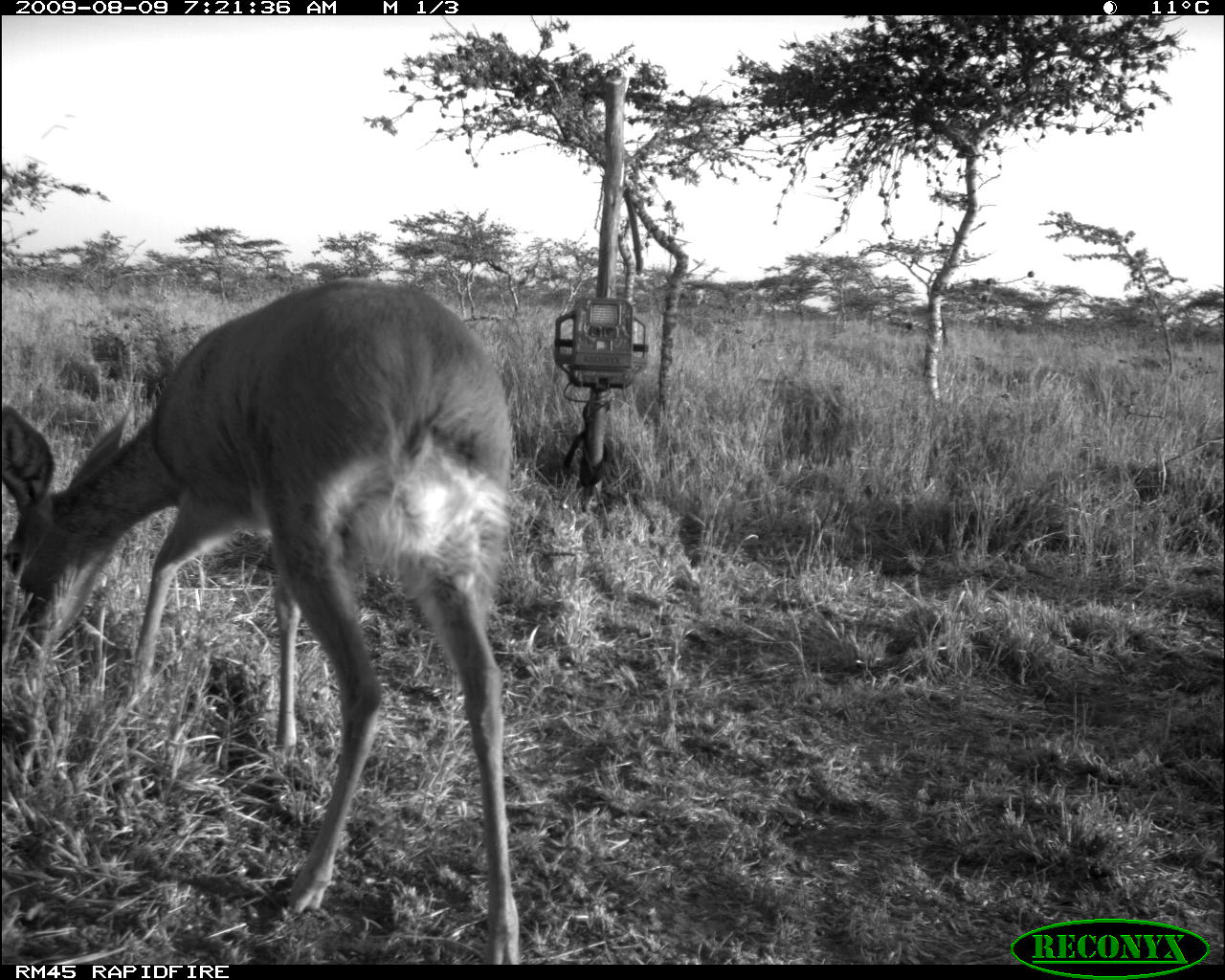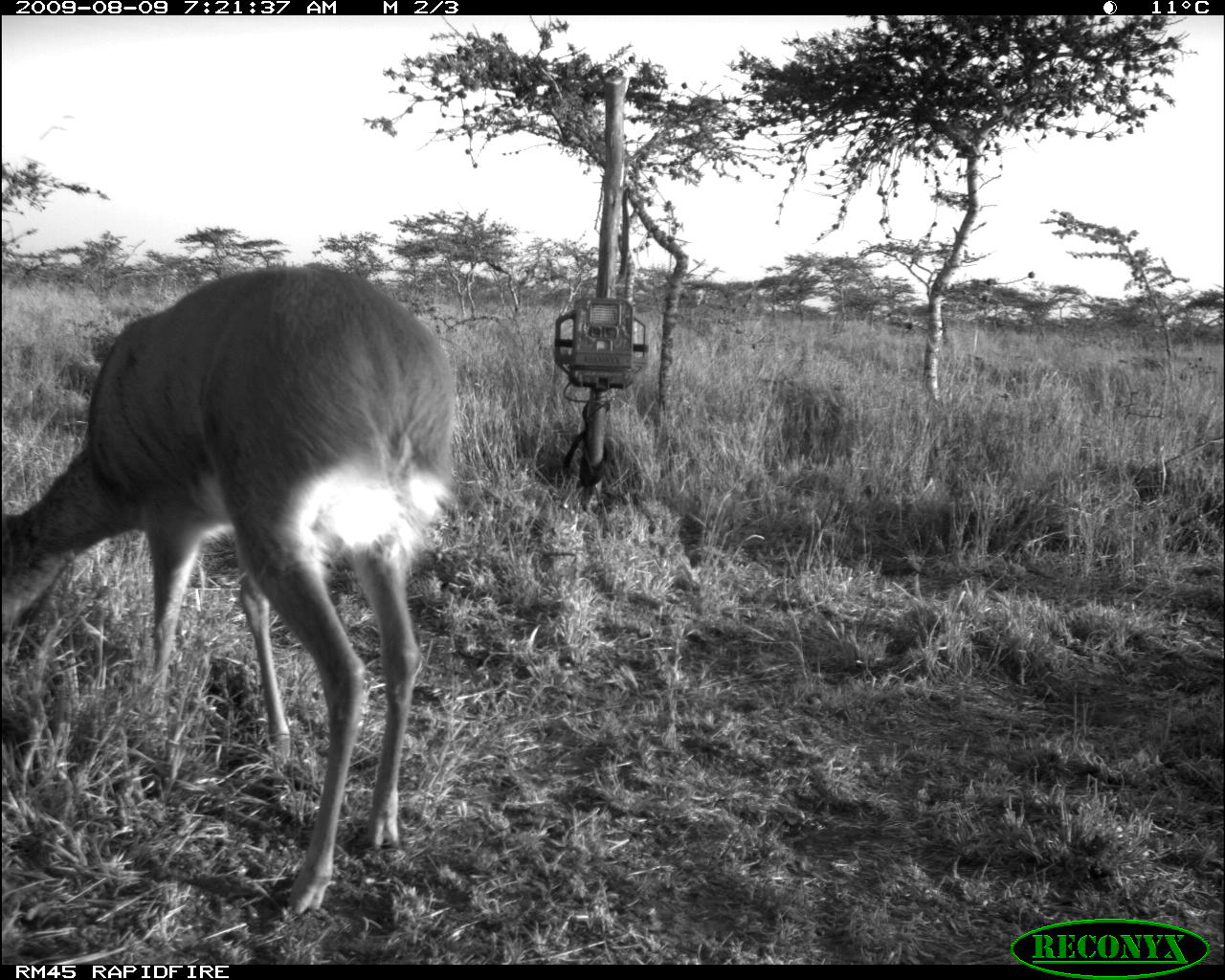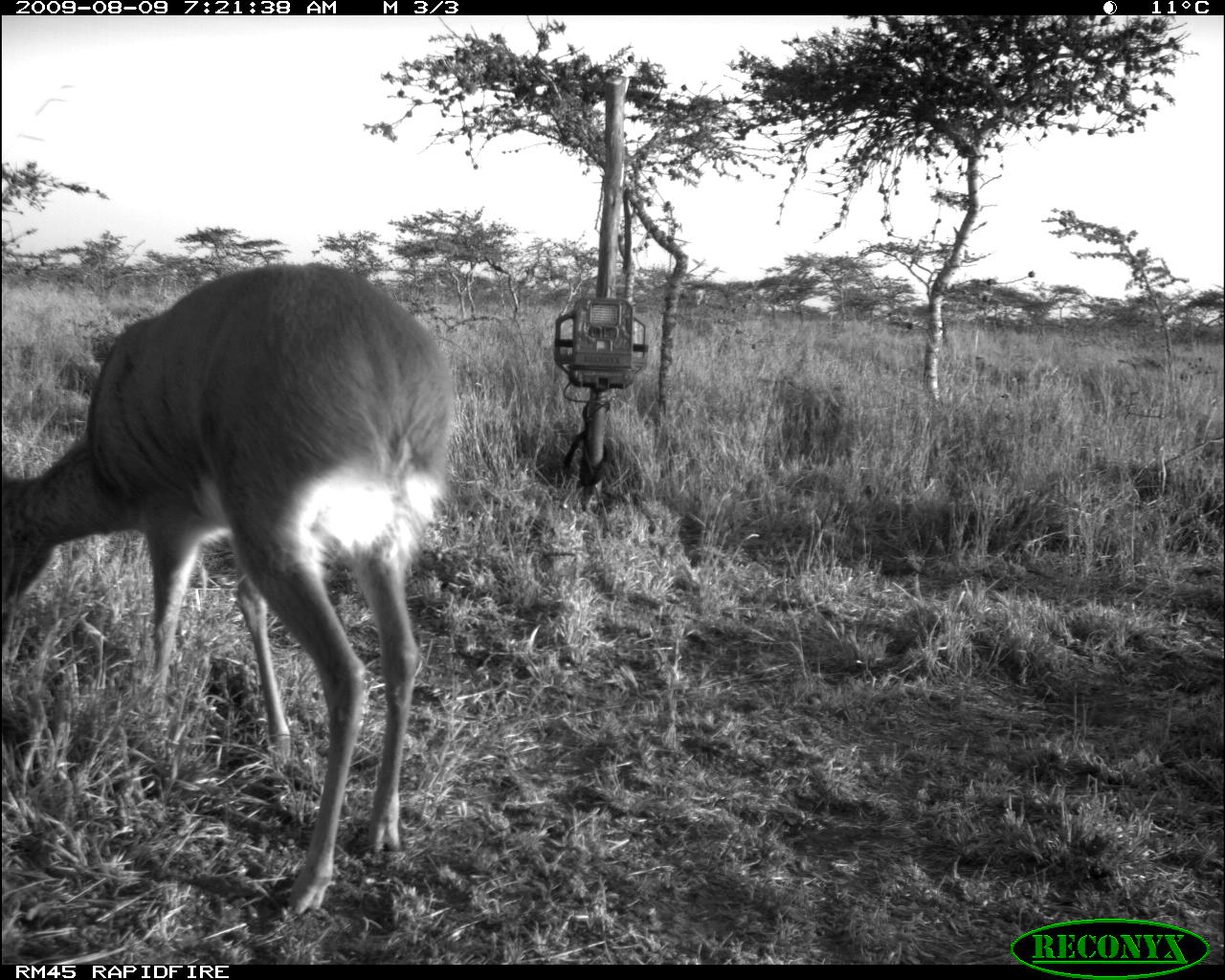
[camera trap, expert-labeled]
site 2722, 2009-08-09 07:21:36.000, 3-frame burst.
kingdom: Animalia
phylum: Chordata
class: Mammalia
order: Artiodactyla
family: Bovidae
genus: Sylvicapra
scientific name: Sylvicapra grimmia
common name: bush duiker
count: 1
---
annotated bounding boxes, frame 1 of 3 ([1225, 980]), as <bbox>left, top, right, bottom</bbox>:
sylvicapra grimmia: <bbox>0, 272, 518, 964</bbox>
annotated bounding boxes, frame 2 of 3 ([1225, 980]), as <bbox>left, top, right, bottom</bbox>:
sylvicapra grimmia: <bbox>0, 259, 460, 912</bbox>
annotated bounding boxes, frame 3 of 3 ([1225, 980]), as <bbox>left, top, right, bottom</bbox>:
sylvicapra grimmia: <bbox>0, 257, 458, 914</bbox>